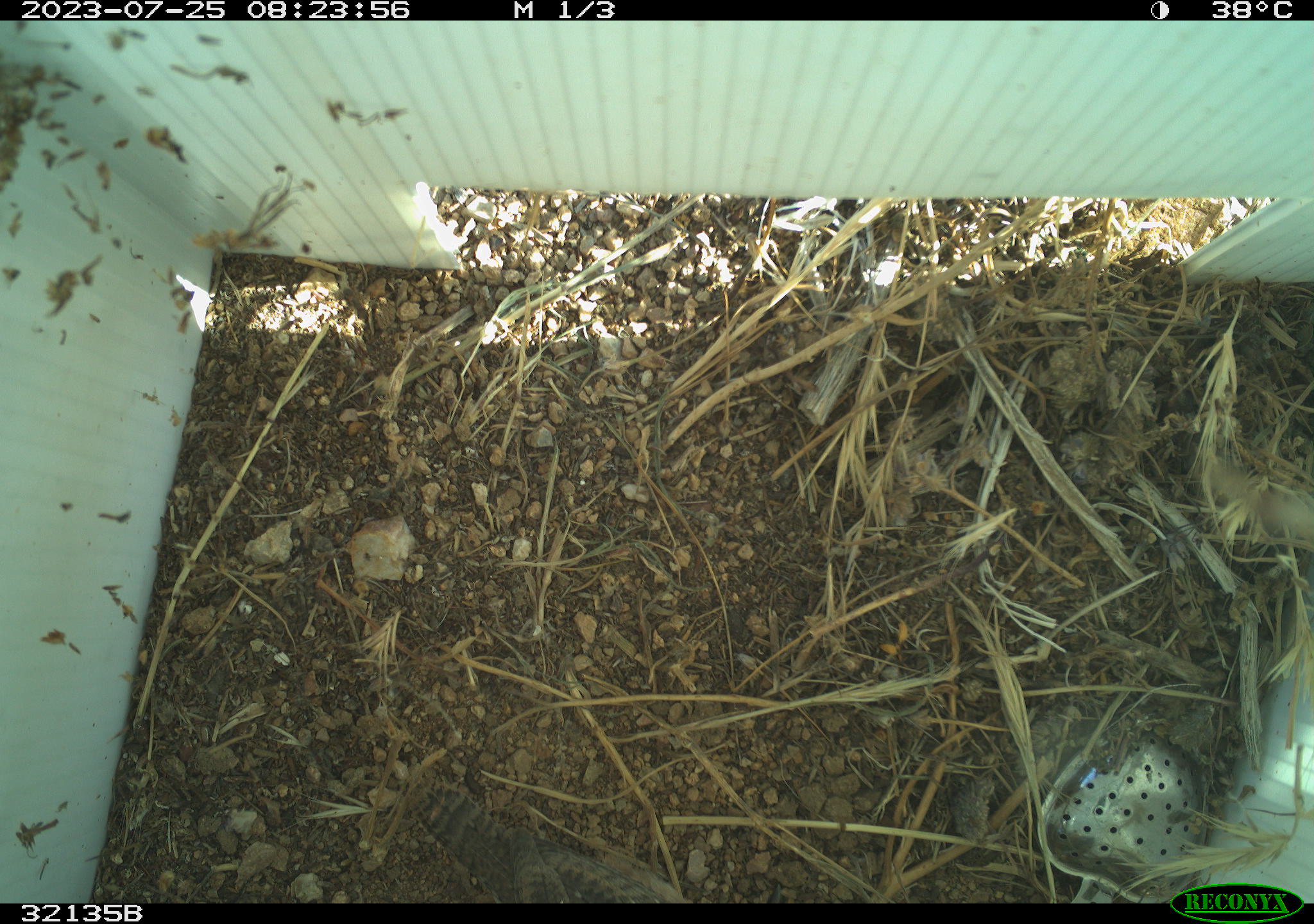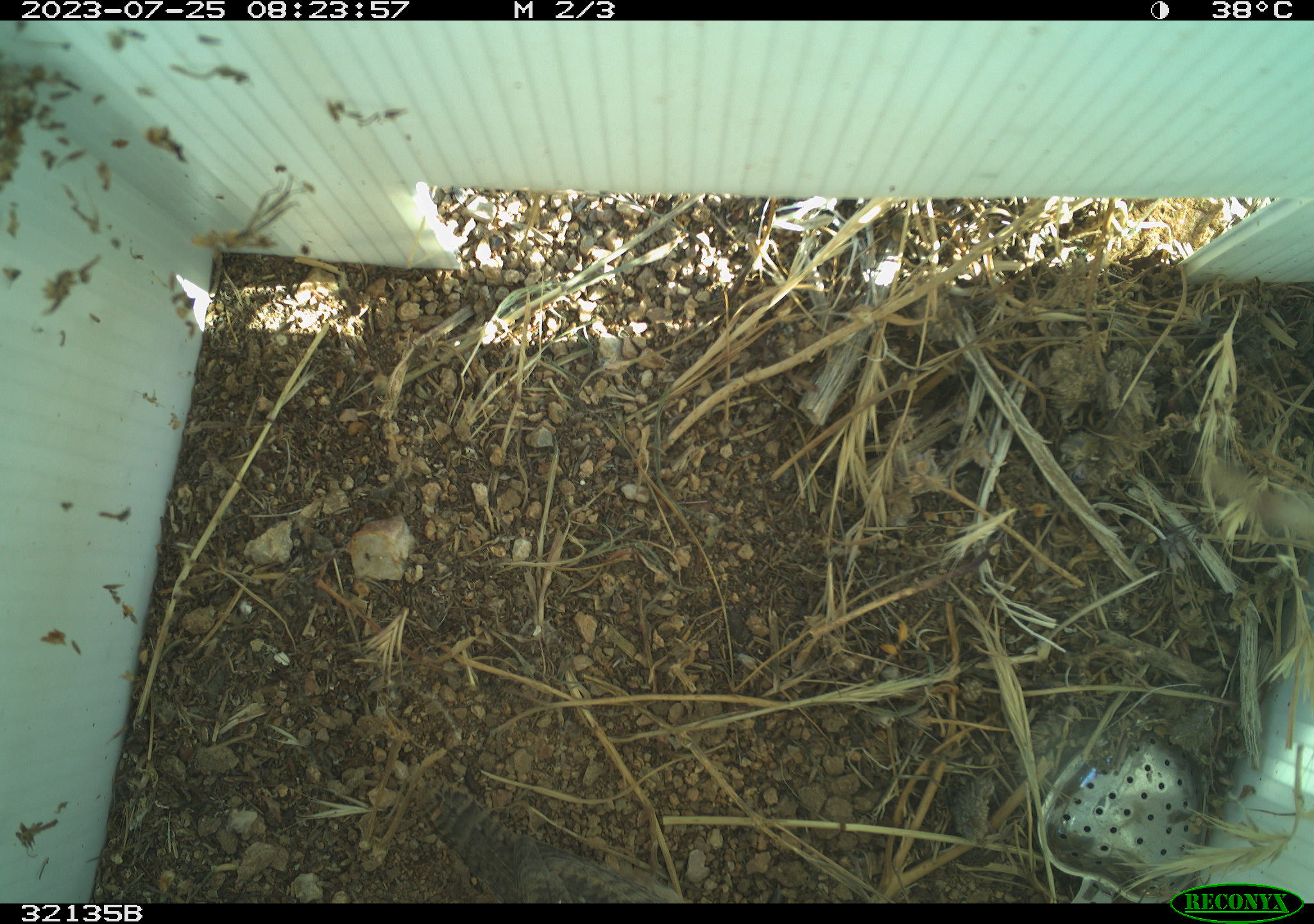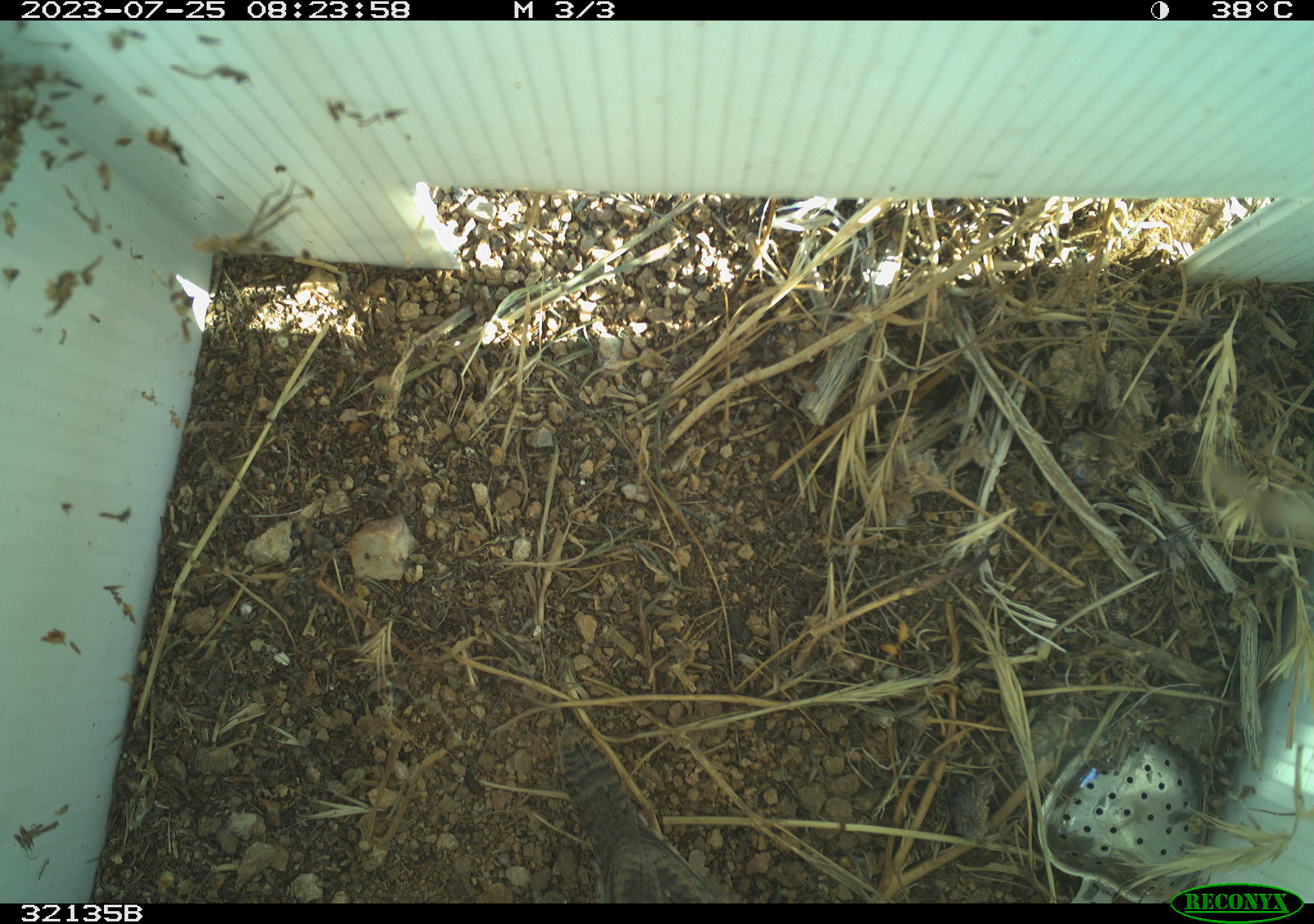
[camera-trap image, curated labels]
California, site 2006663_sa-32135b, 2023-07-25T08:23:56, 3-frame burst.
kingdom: Animalia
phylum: Chordata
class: Aves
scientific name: Aves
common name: bird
Bird (Aves).